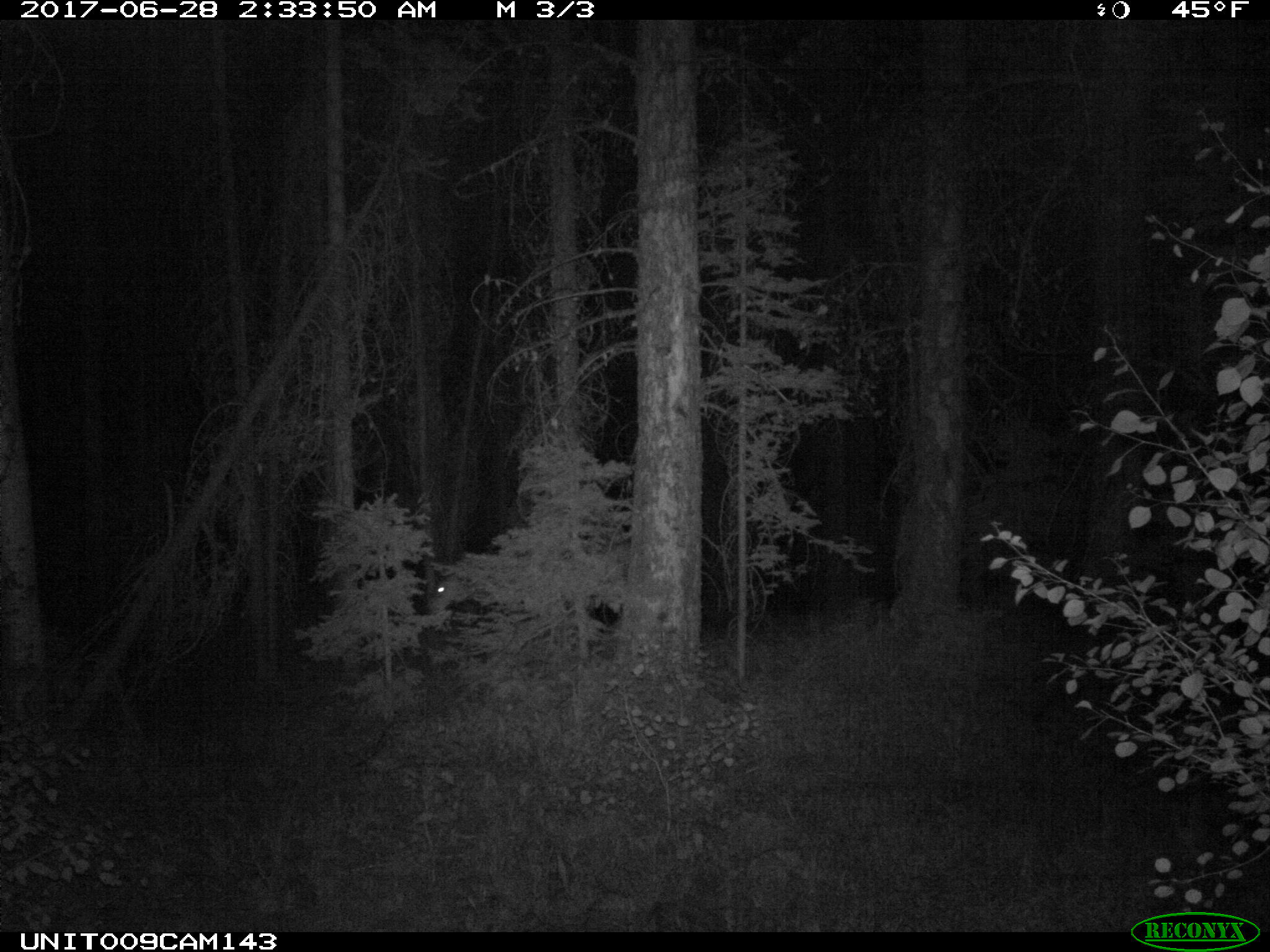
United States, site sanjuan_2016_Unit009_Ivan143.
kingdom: Animalia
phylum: Chordata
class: Mammalia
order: Artiodactyla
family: Cervidae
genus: Odocoileus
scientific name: Odocoileus hemionus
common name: mule deer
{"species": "Odocoileus hemionus (mule deer)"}